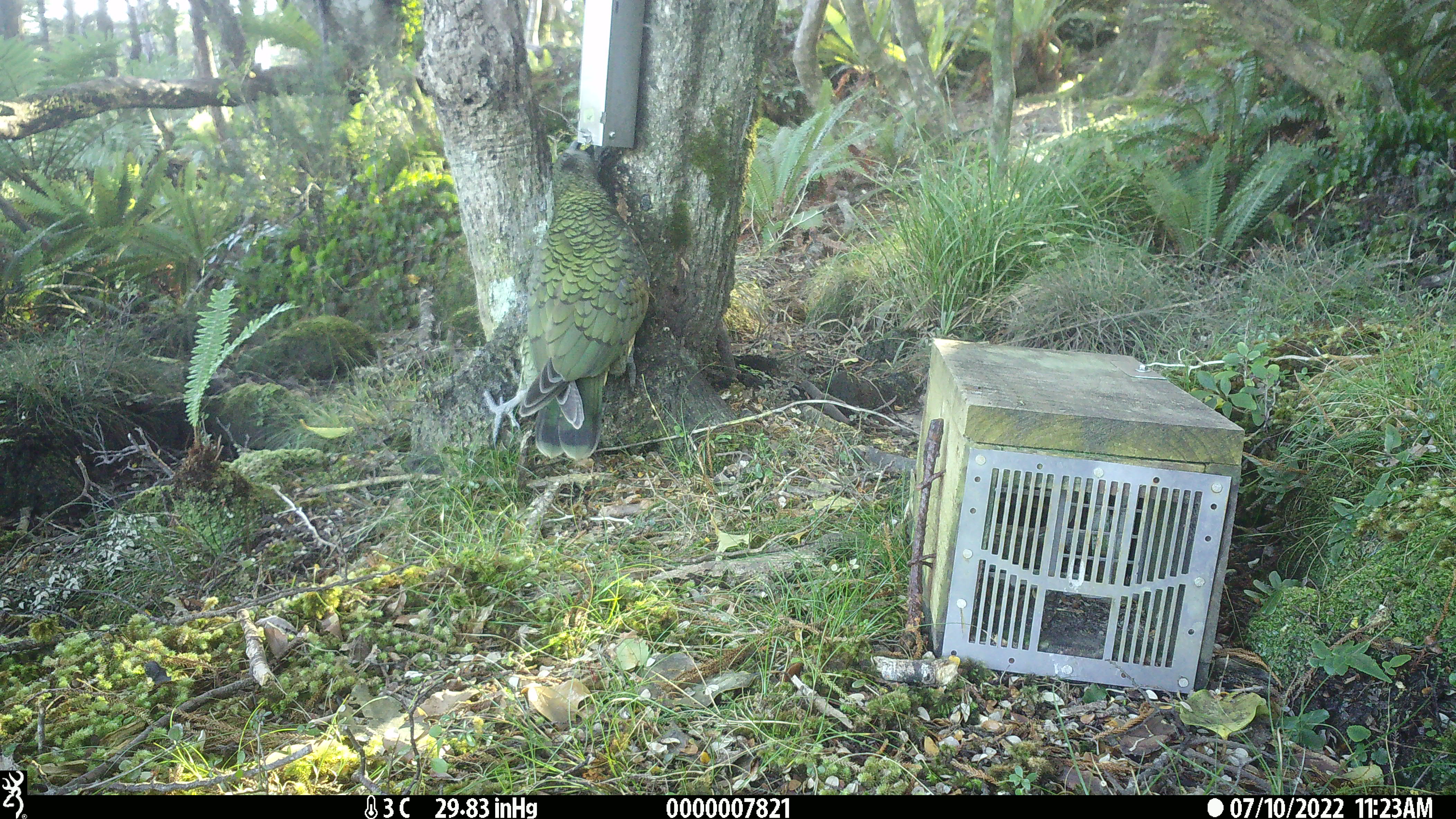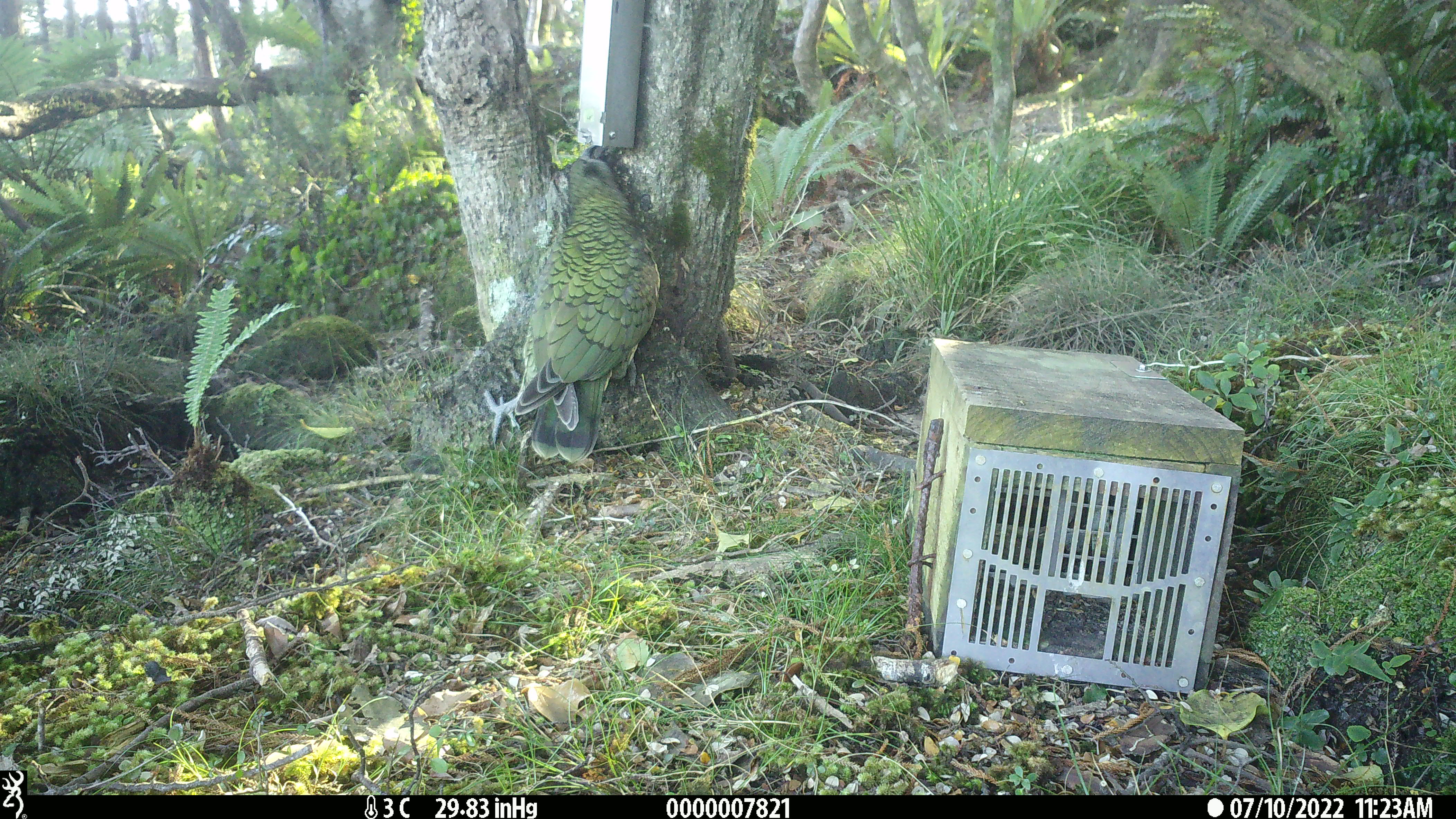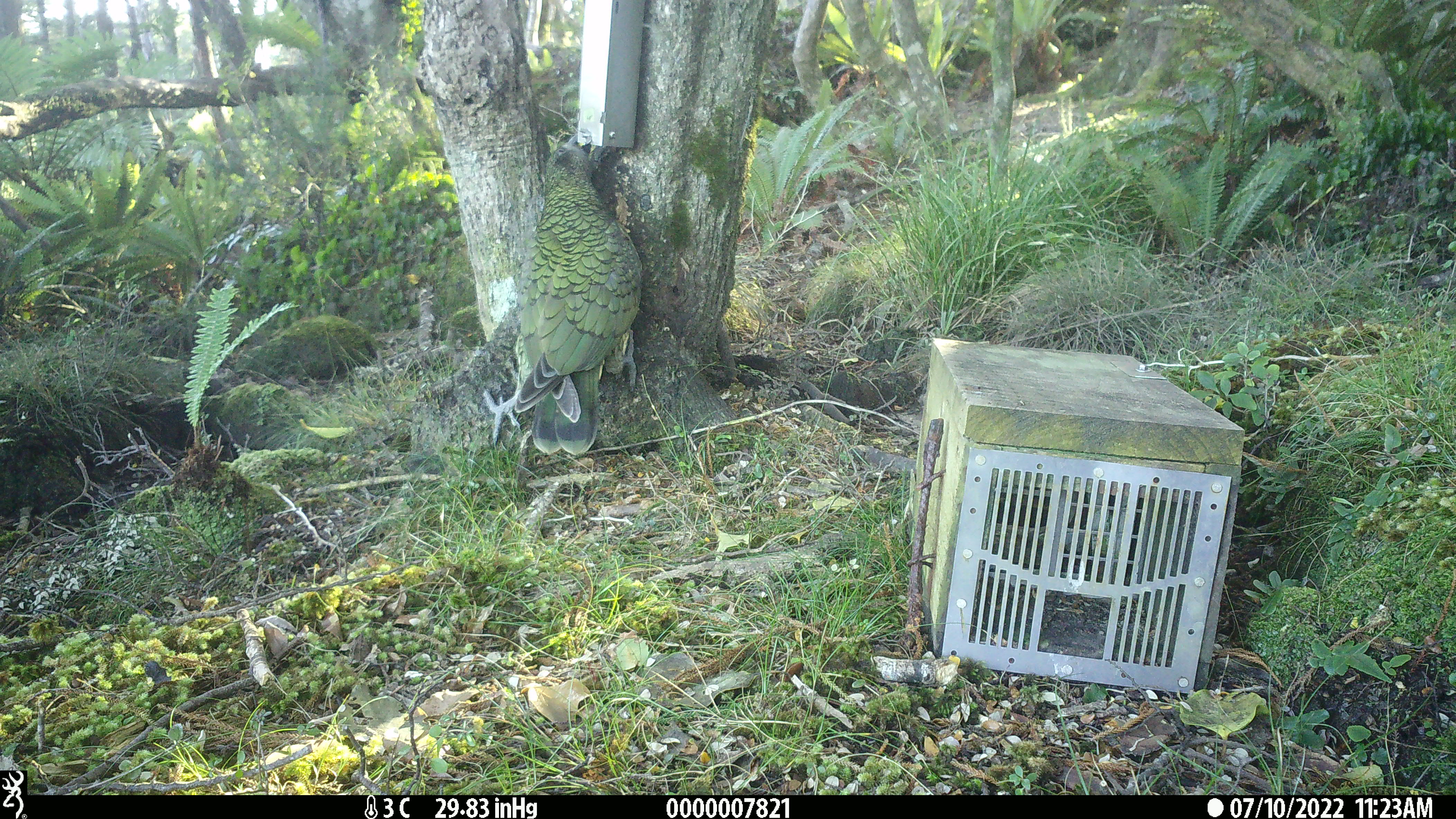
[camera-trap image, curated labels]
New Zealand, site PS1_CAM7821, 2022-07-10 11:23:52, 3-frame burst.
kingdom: Animalia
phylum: Chordata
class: Aves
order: Psittaciformes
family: Strigopidae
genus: Nestor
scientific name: Nestor notabilis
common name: kea